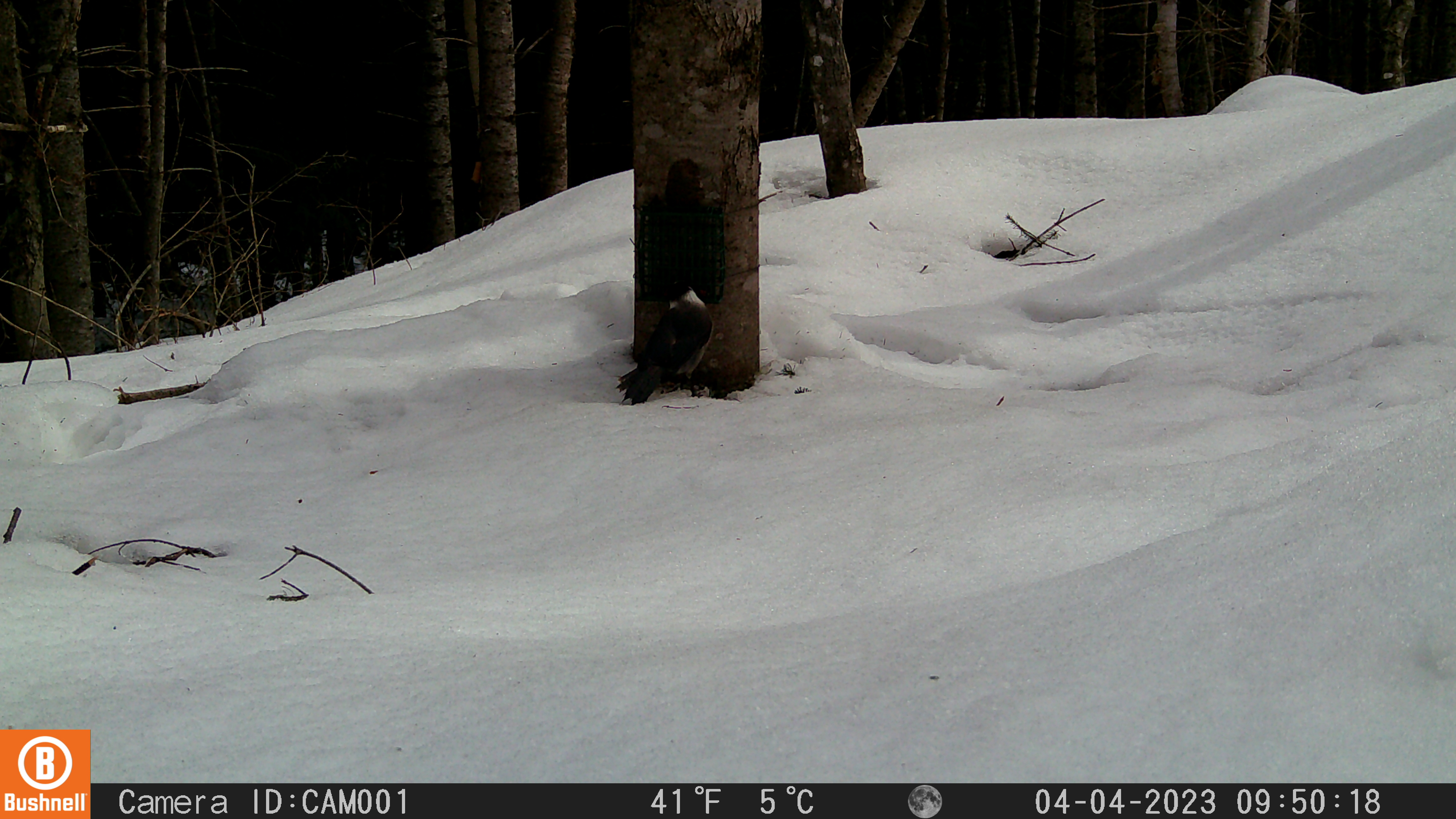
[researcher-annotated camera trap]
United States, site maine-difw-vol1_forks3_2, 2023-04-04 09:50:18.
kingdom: Animalia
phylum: Chordata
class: Aves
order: Passeriformes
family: Corvidae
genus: Perisoreus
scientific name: Perisoreus canadensis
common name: canada jay